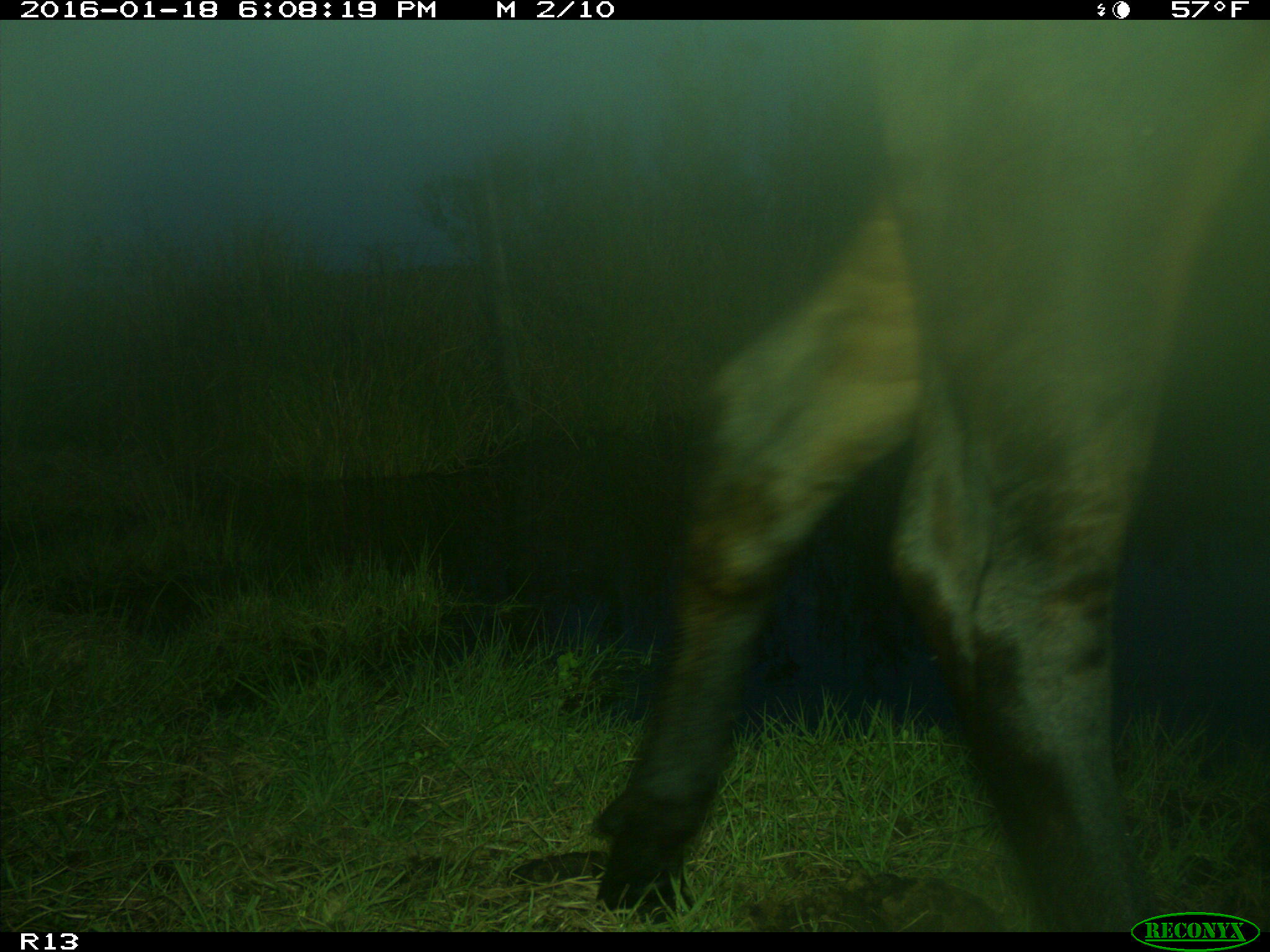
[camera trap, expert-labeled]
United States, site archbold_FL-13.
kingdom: Animalia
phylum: Chordata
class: Mammalia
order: Artiodactyla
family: Bovidae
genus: Bos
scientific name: Bos taurus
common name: domestic cow